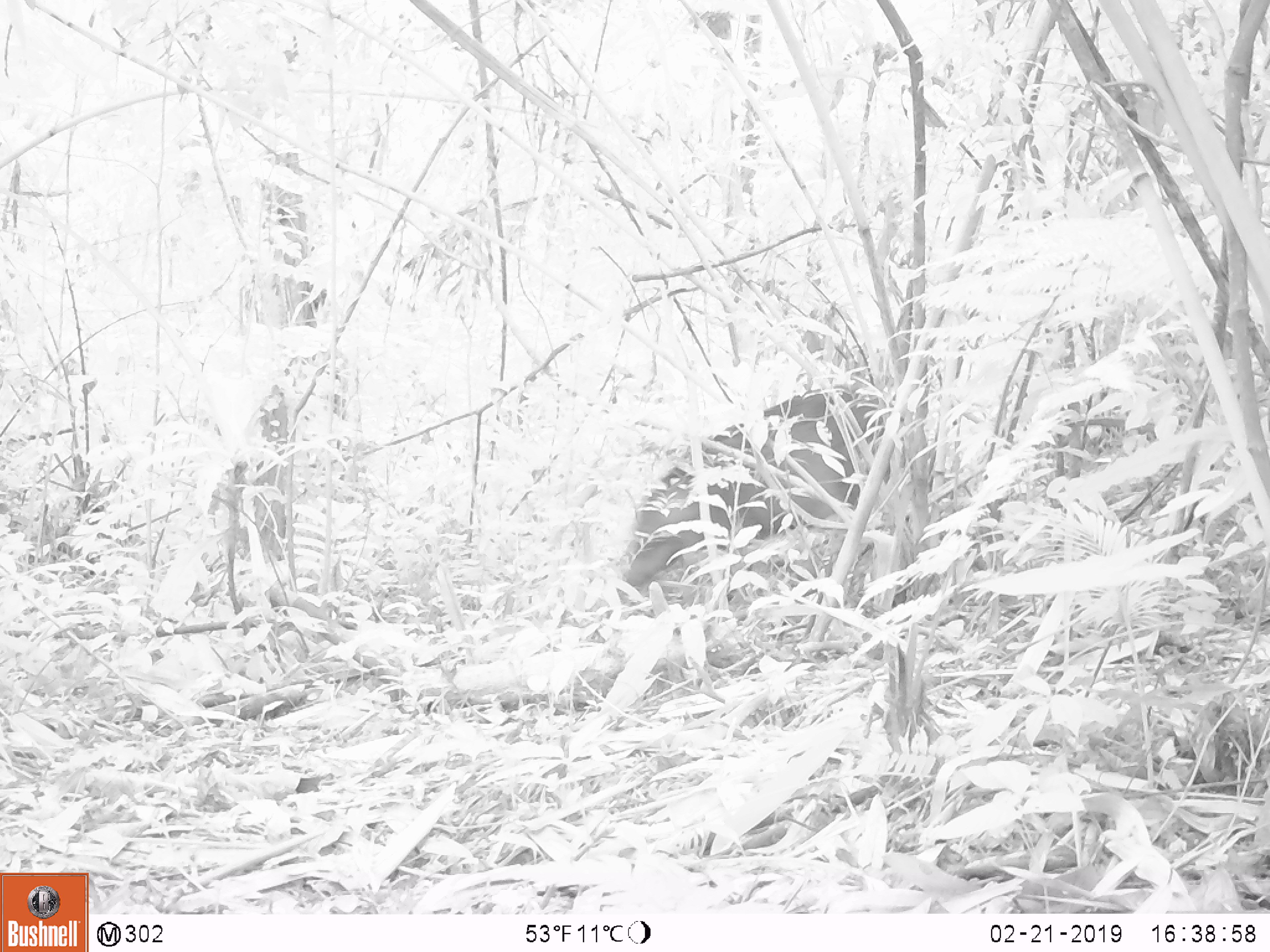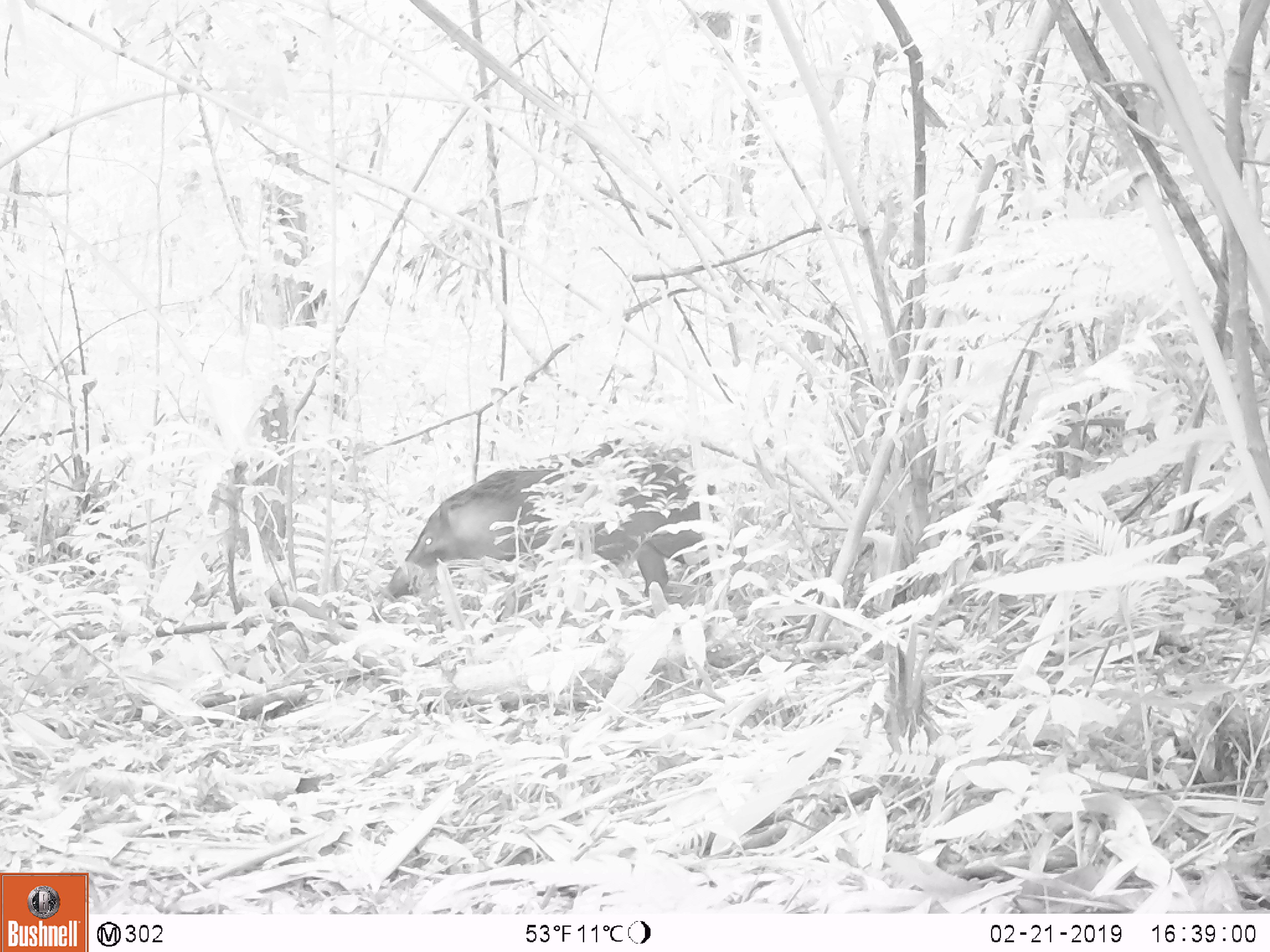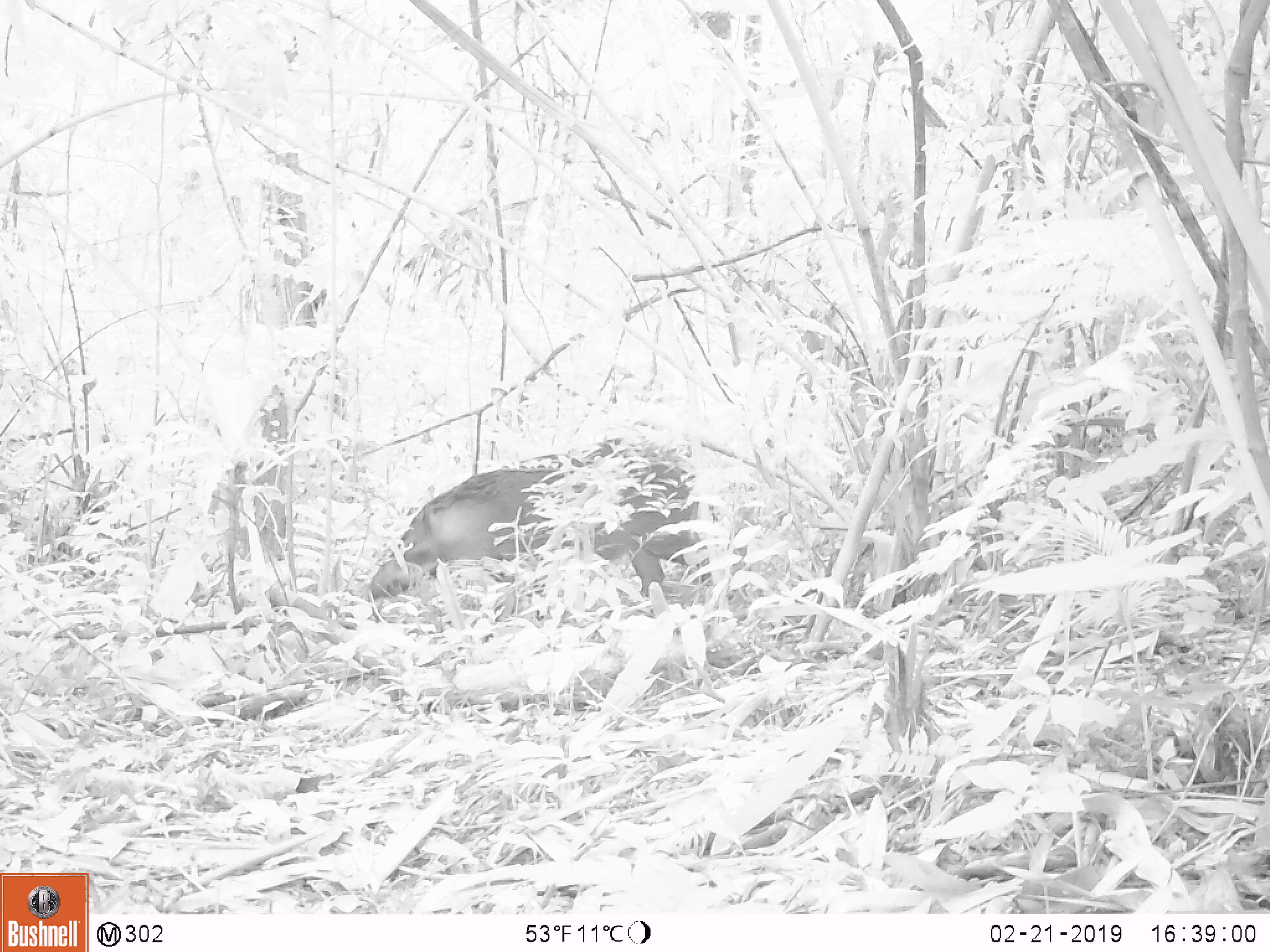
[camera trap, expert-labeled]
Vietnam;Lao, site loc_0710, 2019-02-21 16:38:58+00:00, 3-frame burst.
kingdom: Animalia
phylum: Chordata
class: Mammalia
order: Artiodactyla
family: Suidae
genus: Sus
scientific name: Sus scrofa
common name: eurasian wild pig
Eurasian wild pig (Sus scrofa). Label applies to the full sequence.